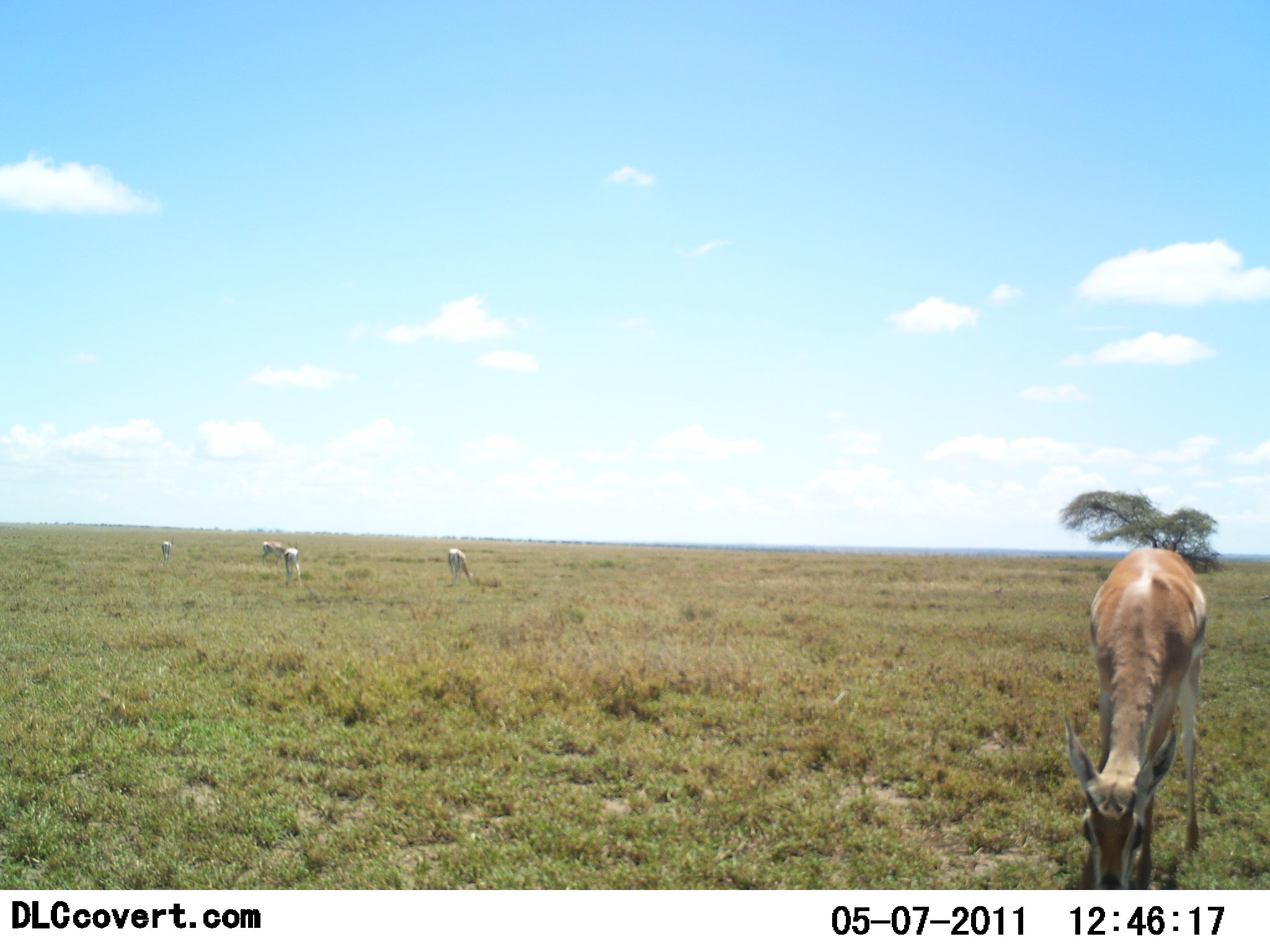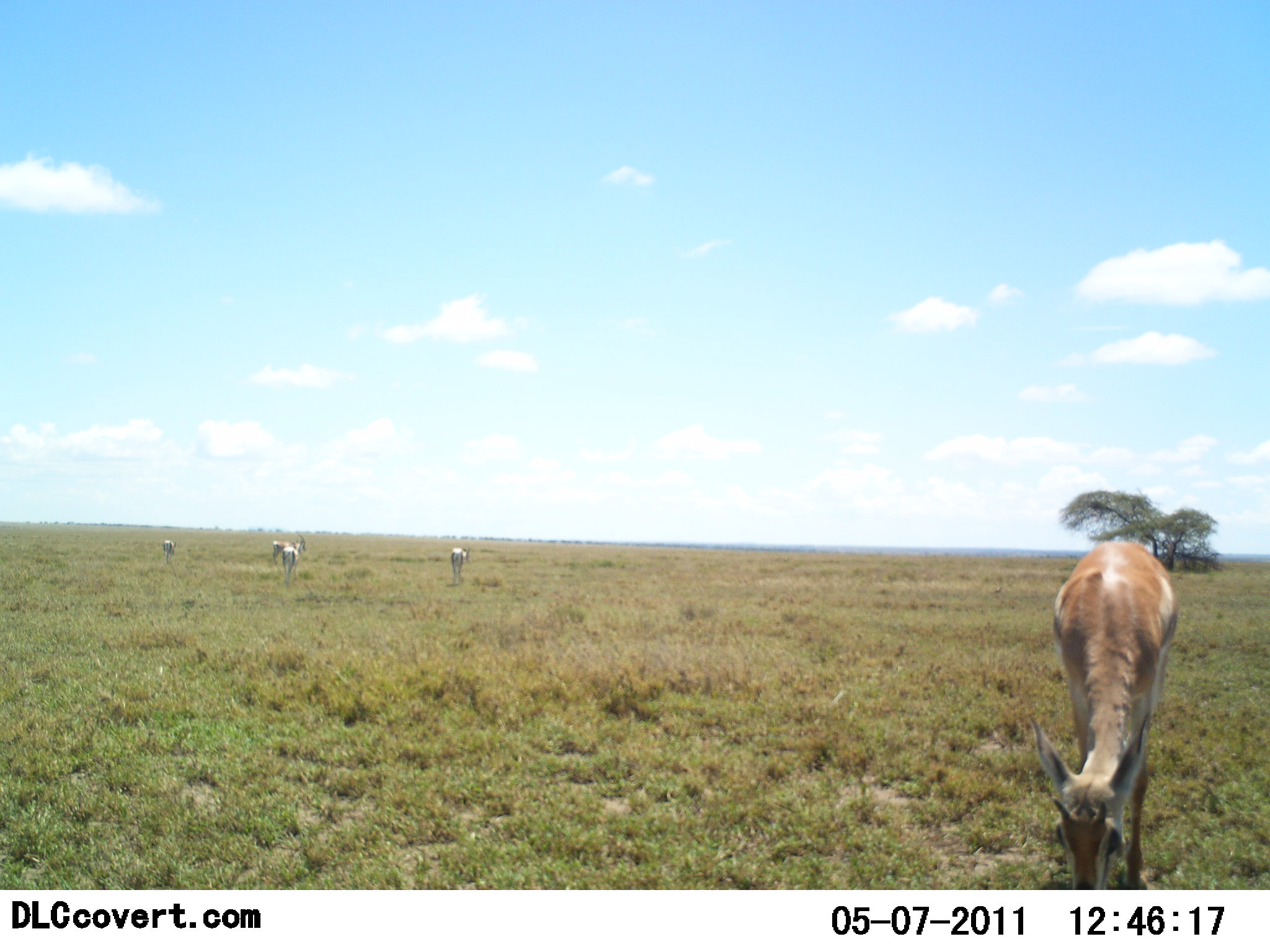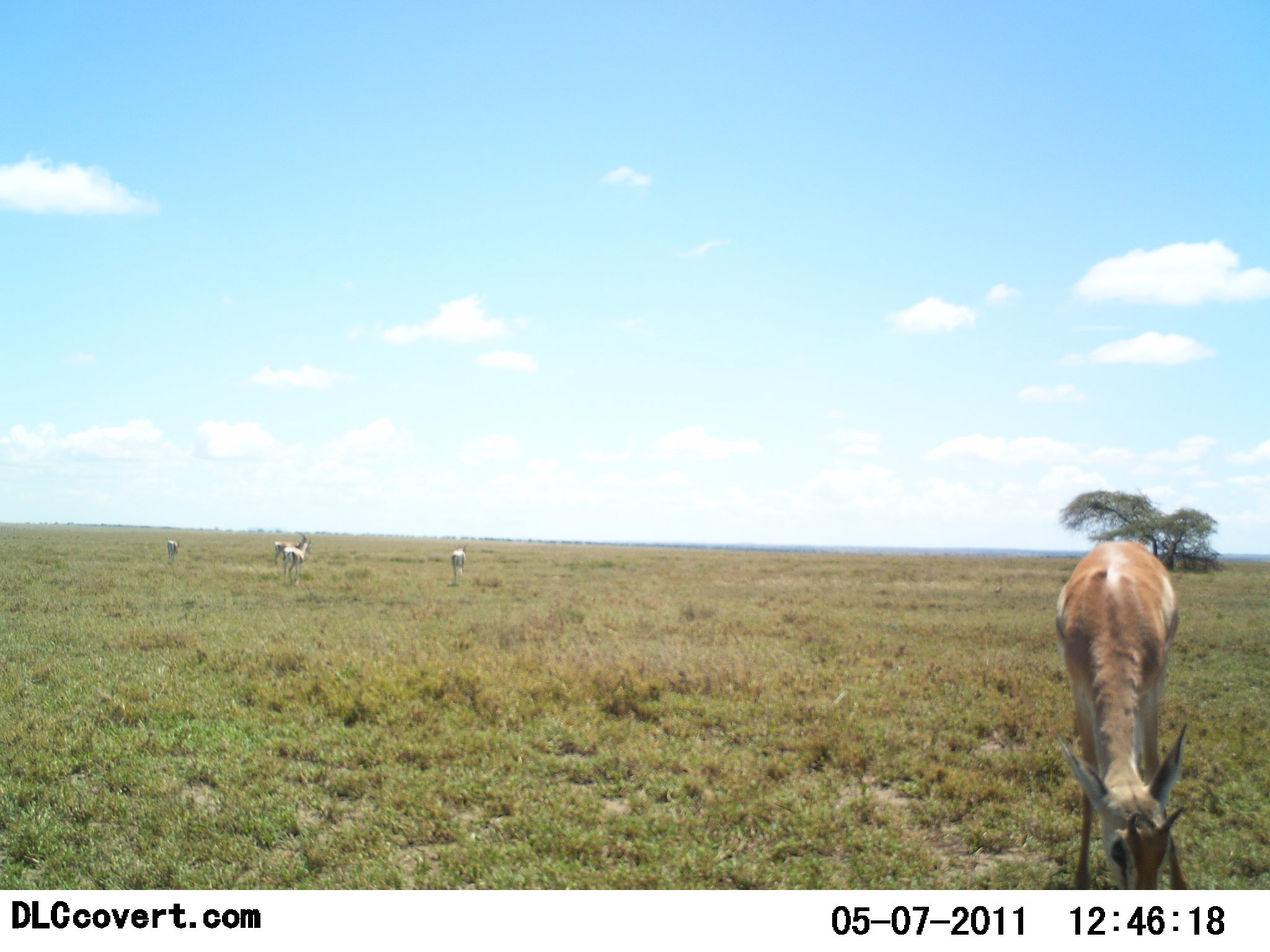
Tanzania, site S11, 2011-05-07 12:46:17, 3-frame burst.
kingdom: Animalia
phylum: Chordata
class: Mammalia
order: Artiodactyla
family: Bovidae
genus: Nanger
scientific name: Nanger granti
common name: grant's gazelle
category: gazellegrants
Gazellegrants (grant's gazelle) (Nanger granti), count 5. Behavior (volunteer vote fractions): standing 67%, resting 0%, moving 17%, interacting 0%. Young present (vote fraction): 0%. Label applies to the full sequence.